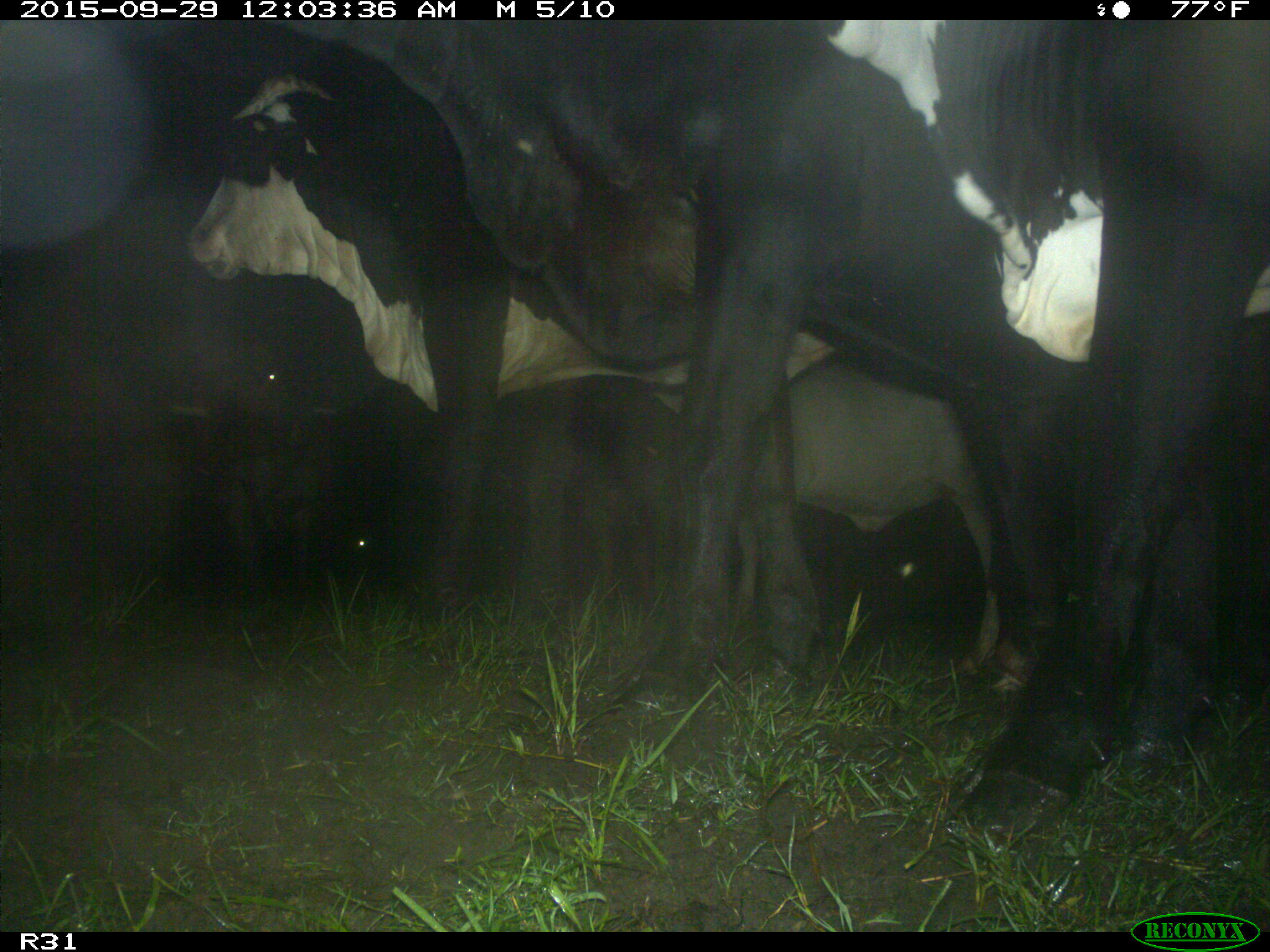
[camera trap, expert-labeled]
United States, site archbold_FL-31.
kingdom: Animalia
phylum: Chordata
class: Mammalia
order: Artiodactyla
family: Bovidae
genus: Bos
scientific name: Bos taurus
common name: domestic cow